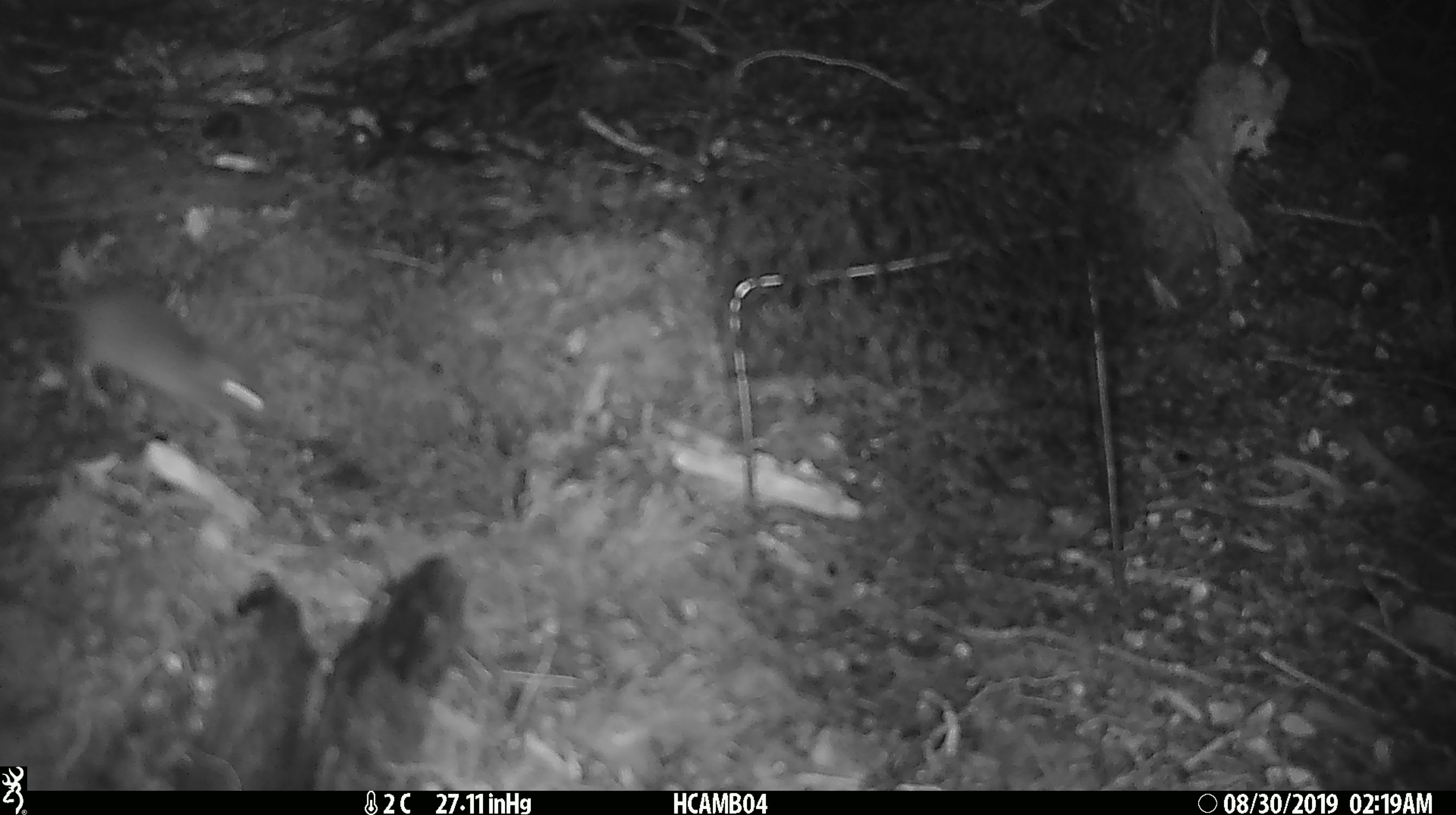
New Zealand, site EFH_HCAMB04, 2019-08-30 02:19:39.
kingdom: Animalia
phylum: Chordata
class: Mammalia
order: Rodentia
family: Muridae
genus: Mus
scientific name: Mus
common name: mouse